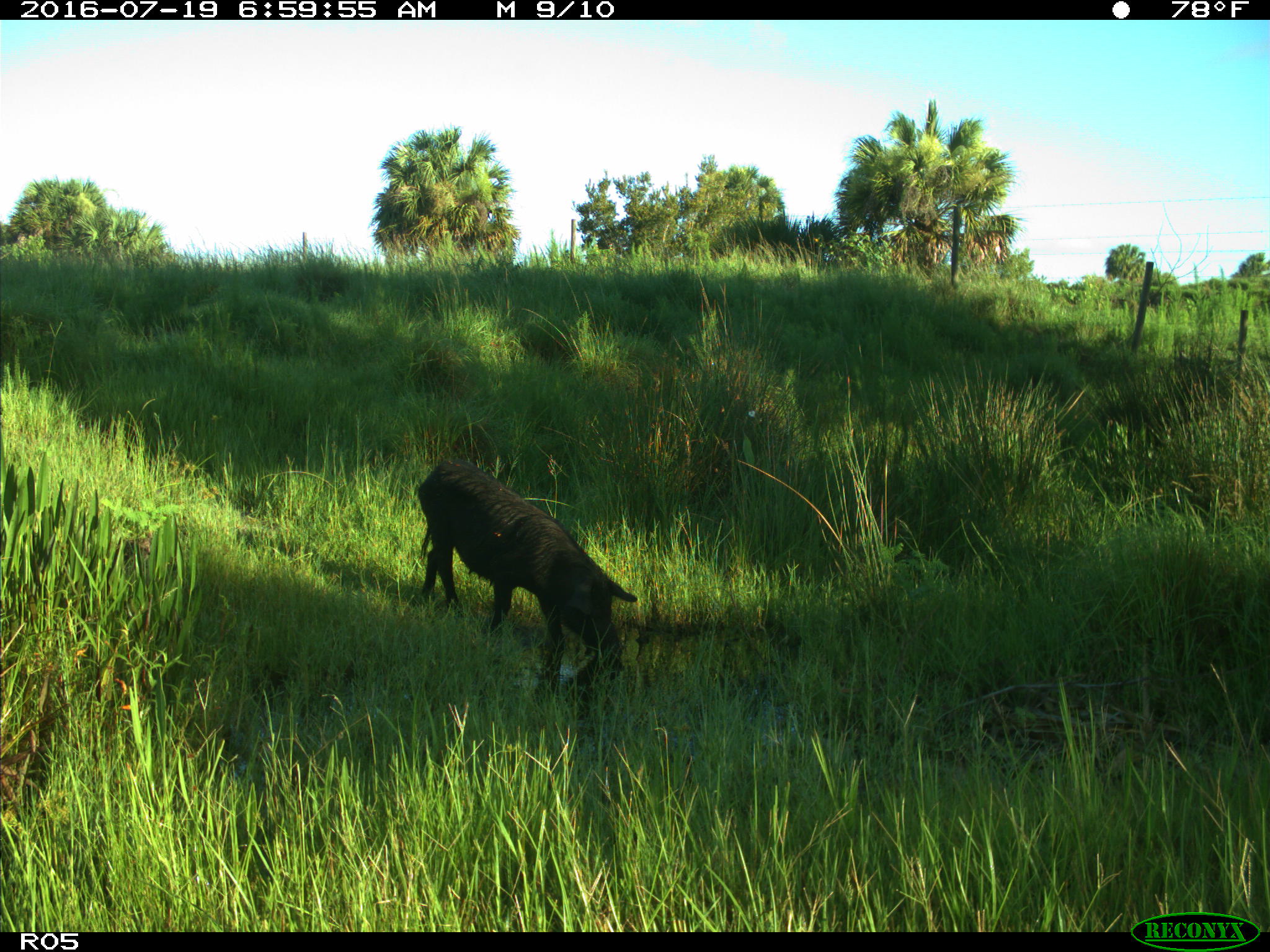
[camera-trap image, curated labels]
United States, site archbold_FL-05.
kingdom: Animalia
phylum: Chordata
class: Mammalia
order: Artiodactyla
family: Suidae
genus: Sus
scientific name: Sus scrofa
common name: wild boar